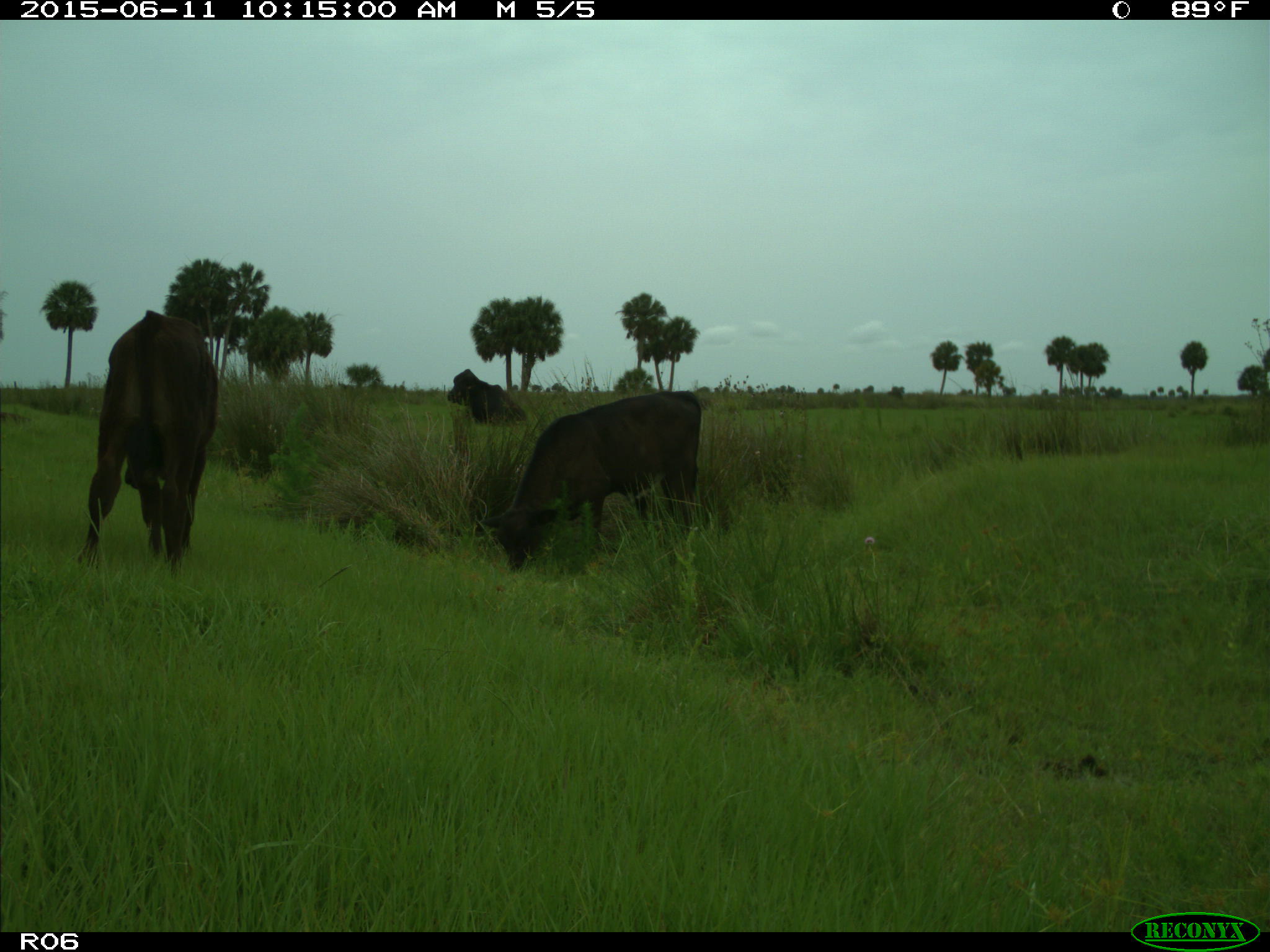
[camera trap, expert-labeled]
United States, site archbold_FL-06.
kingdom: Animalia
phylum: Chordata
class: Mammalia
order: Artiodactyla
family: Bovidae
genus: Bos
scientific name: Bos taurus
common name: domestic cow